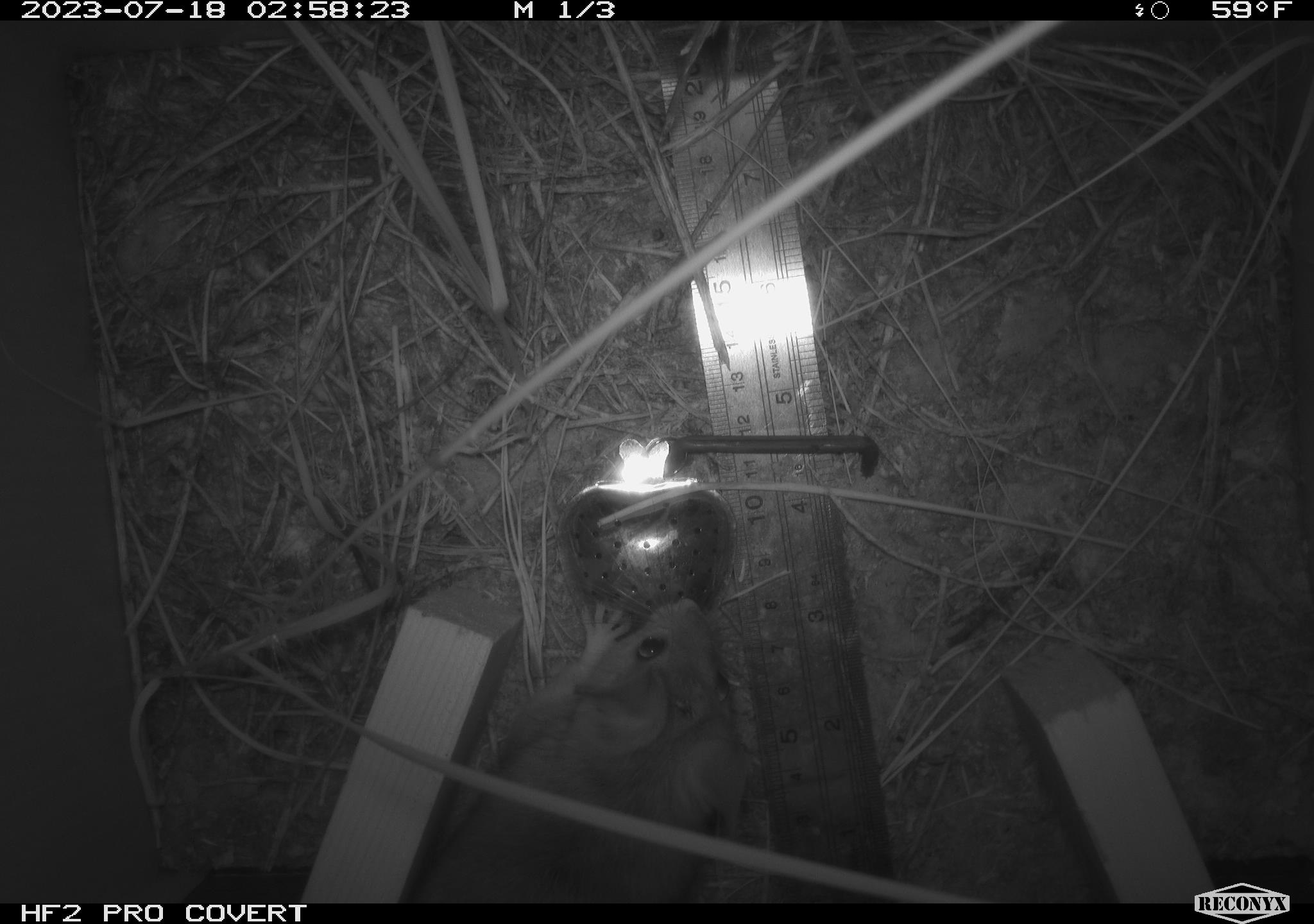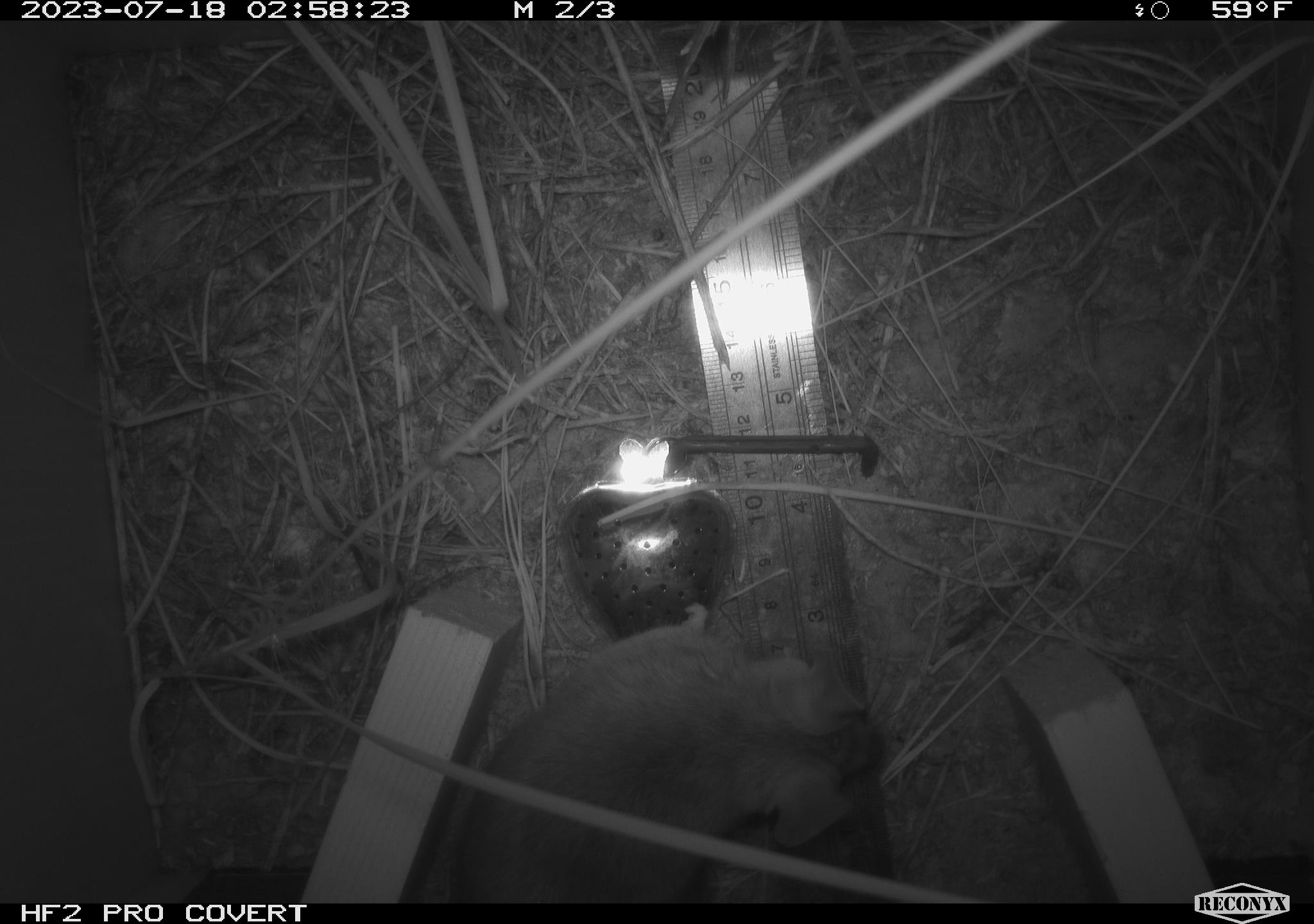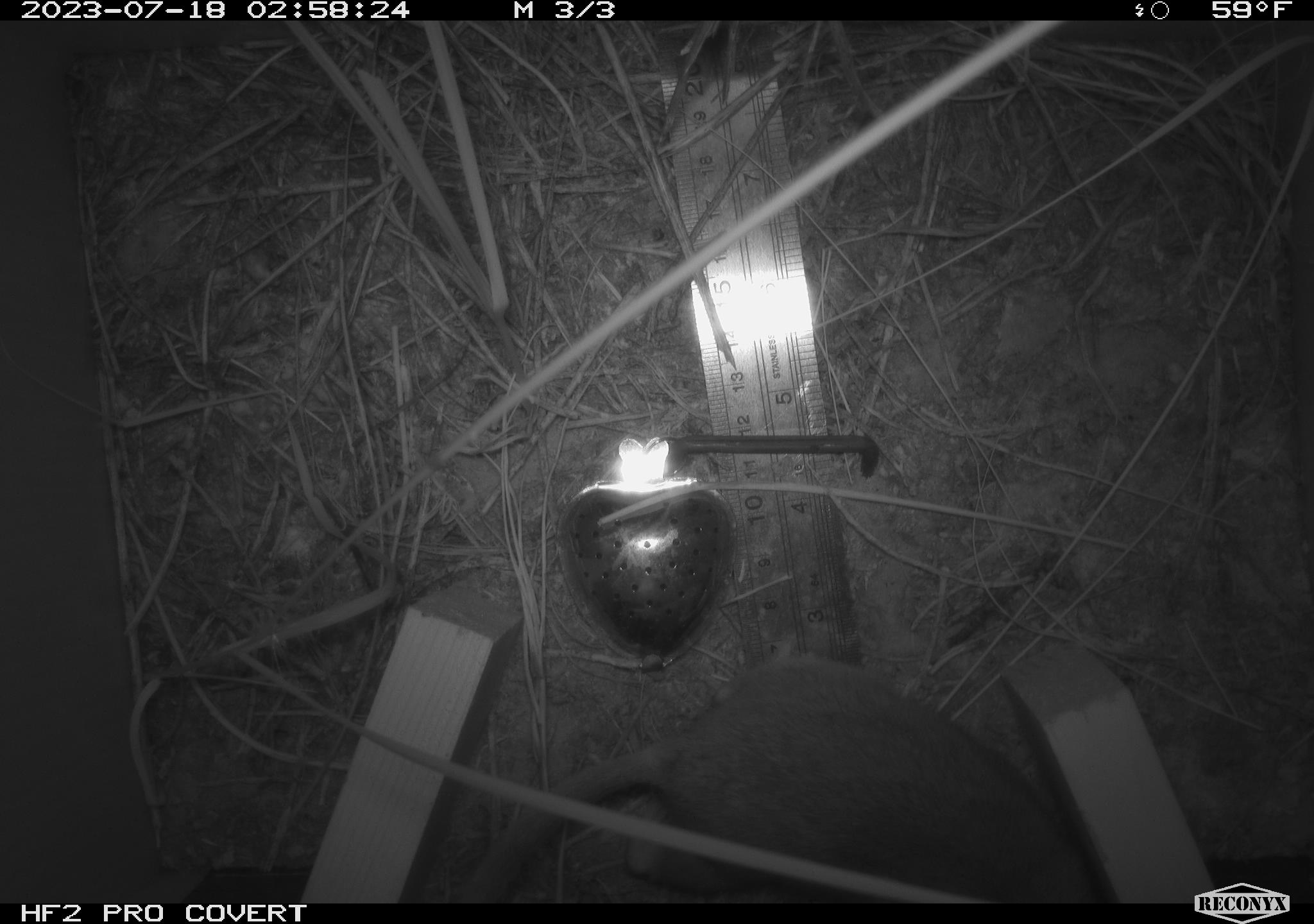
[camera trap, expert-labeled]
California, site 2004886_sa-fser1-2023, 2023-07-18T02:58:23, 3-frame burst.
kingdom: Animalia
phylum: Chordata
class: Mammalia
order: Rodentia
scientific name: Rodentia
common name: mouse species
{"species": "mouse species (Rodentia)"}